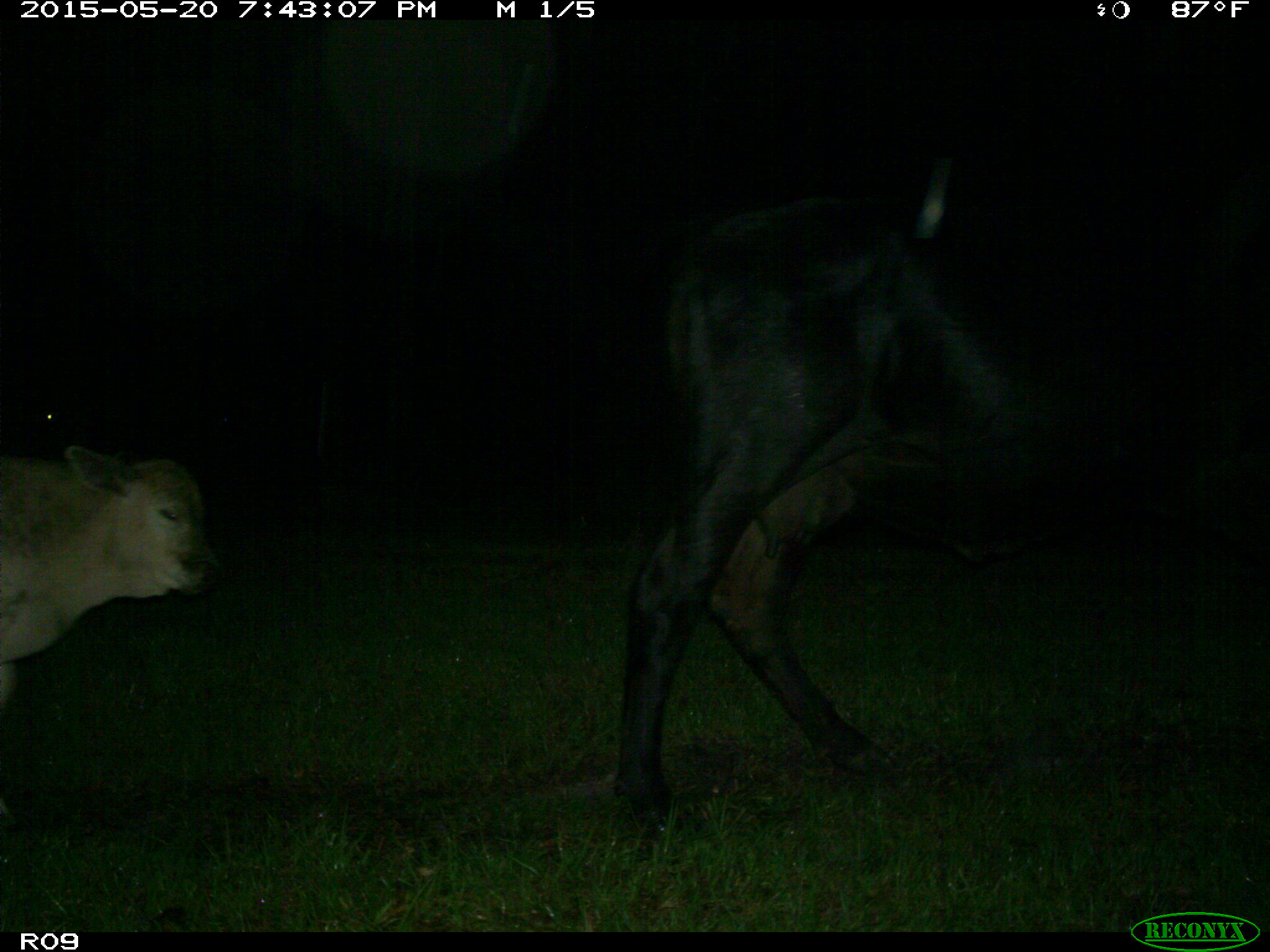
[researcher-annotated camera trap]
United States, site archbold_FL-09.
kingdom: Animalia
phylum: Chordata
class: Mammalia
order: Artiodactyla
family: Bovidae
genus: Bos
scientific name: Bos taurus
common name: domestic cow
Bos taurus (domestic cow).